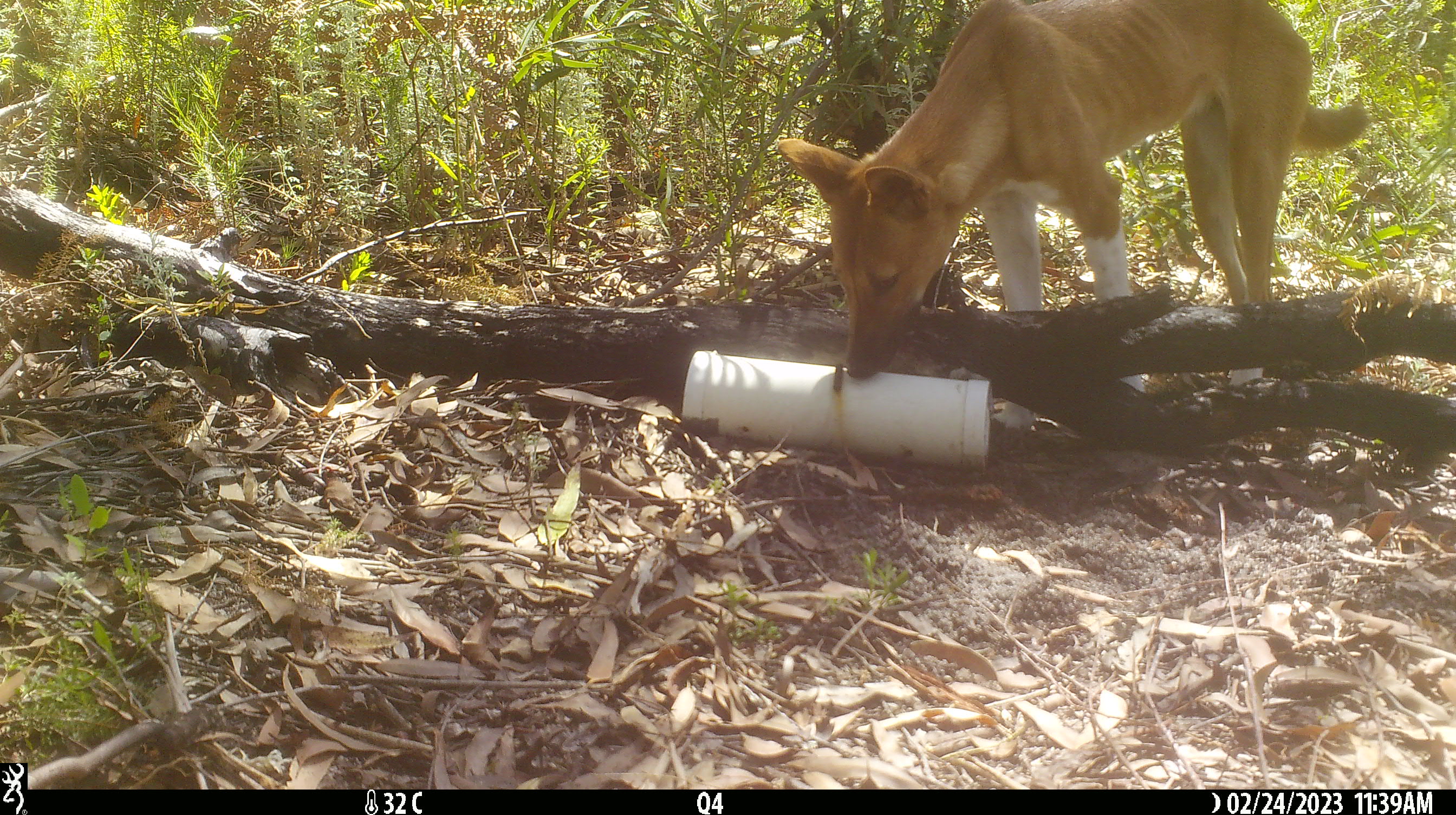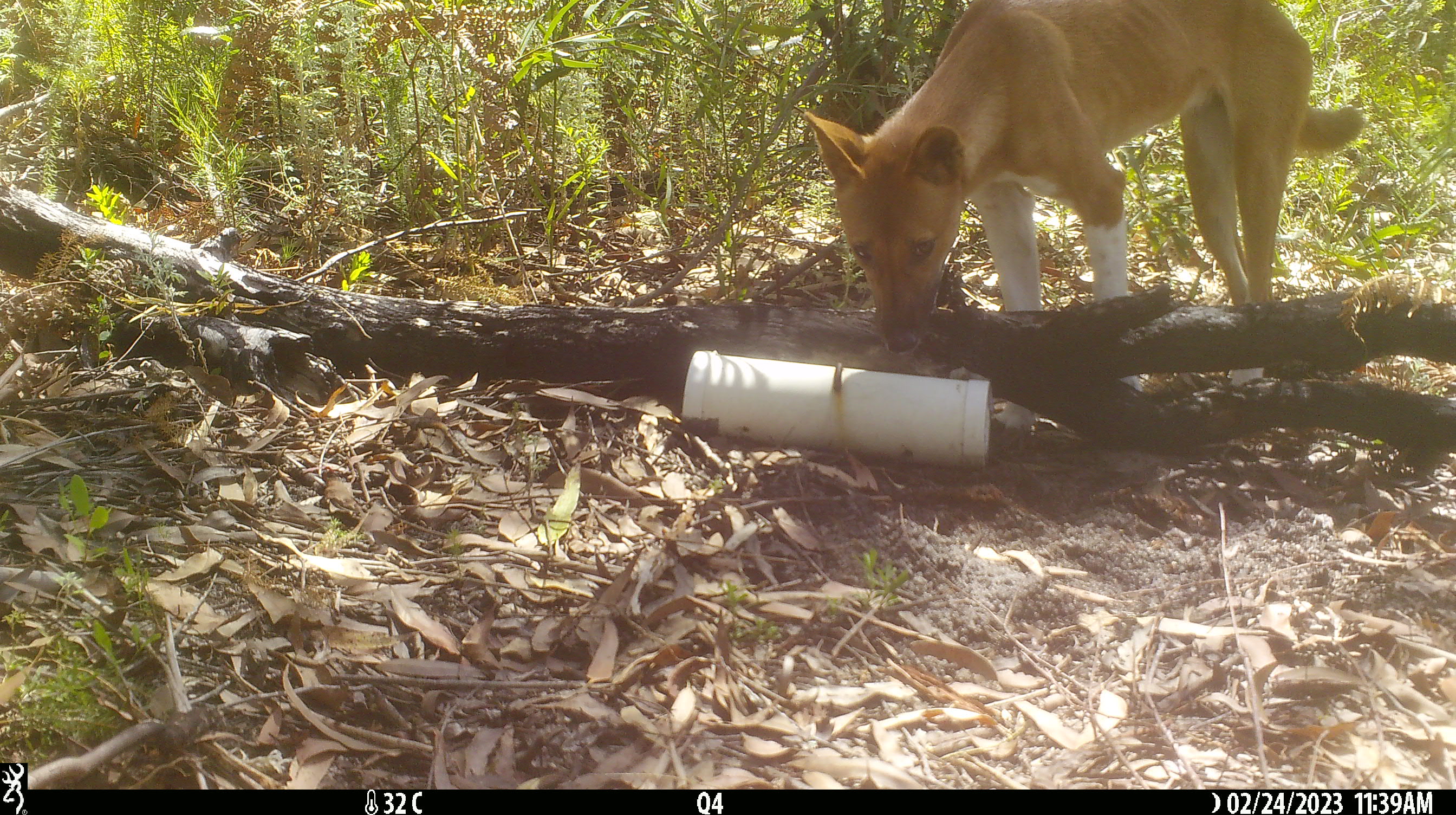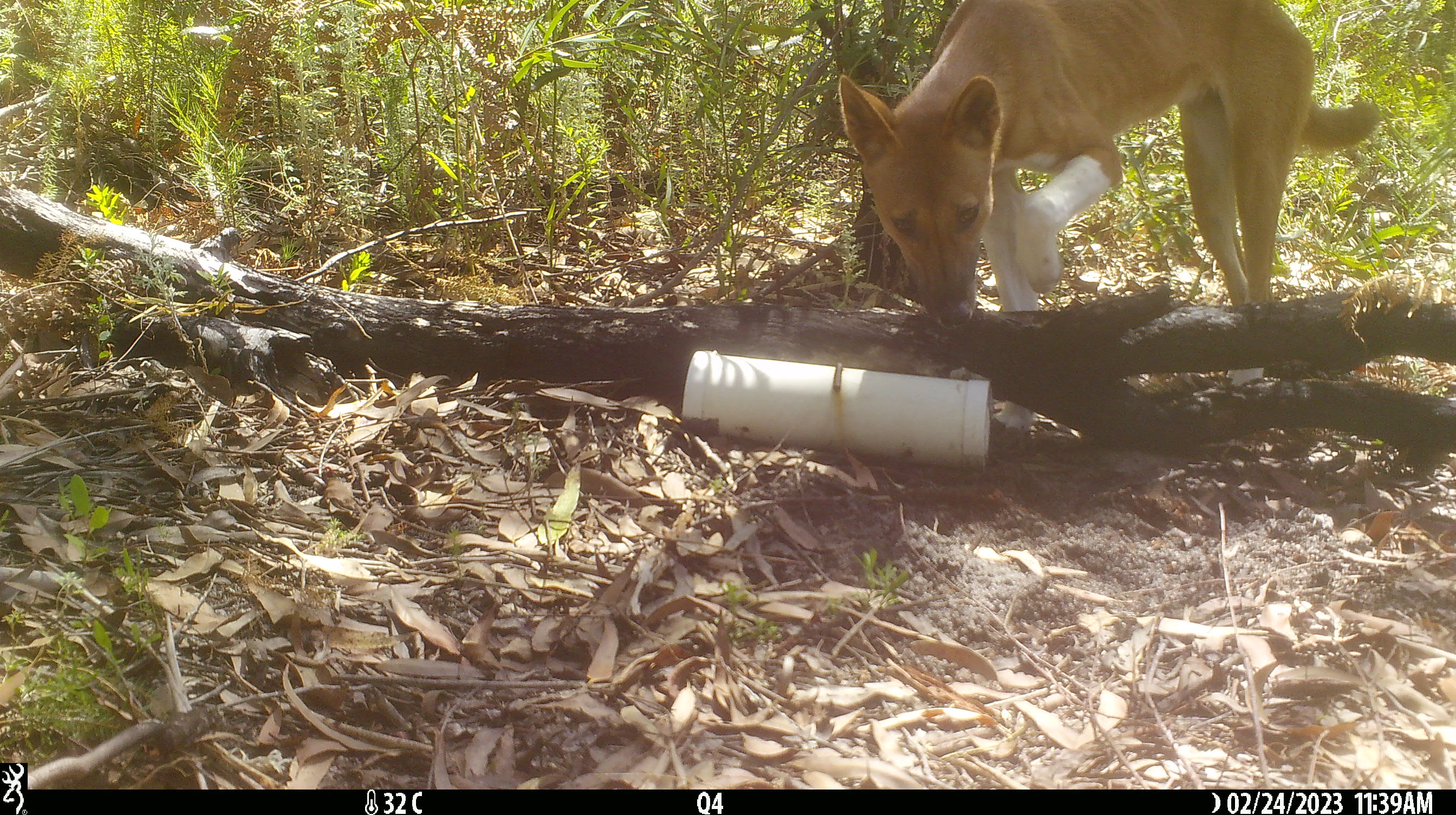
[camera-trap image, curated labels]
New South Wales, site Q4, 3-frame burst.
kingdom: Animalia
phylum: Chordata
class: Mammalia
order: Carnivora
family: Canidae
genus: Canis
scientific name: Canis familiaris dingo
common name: dingo